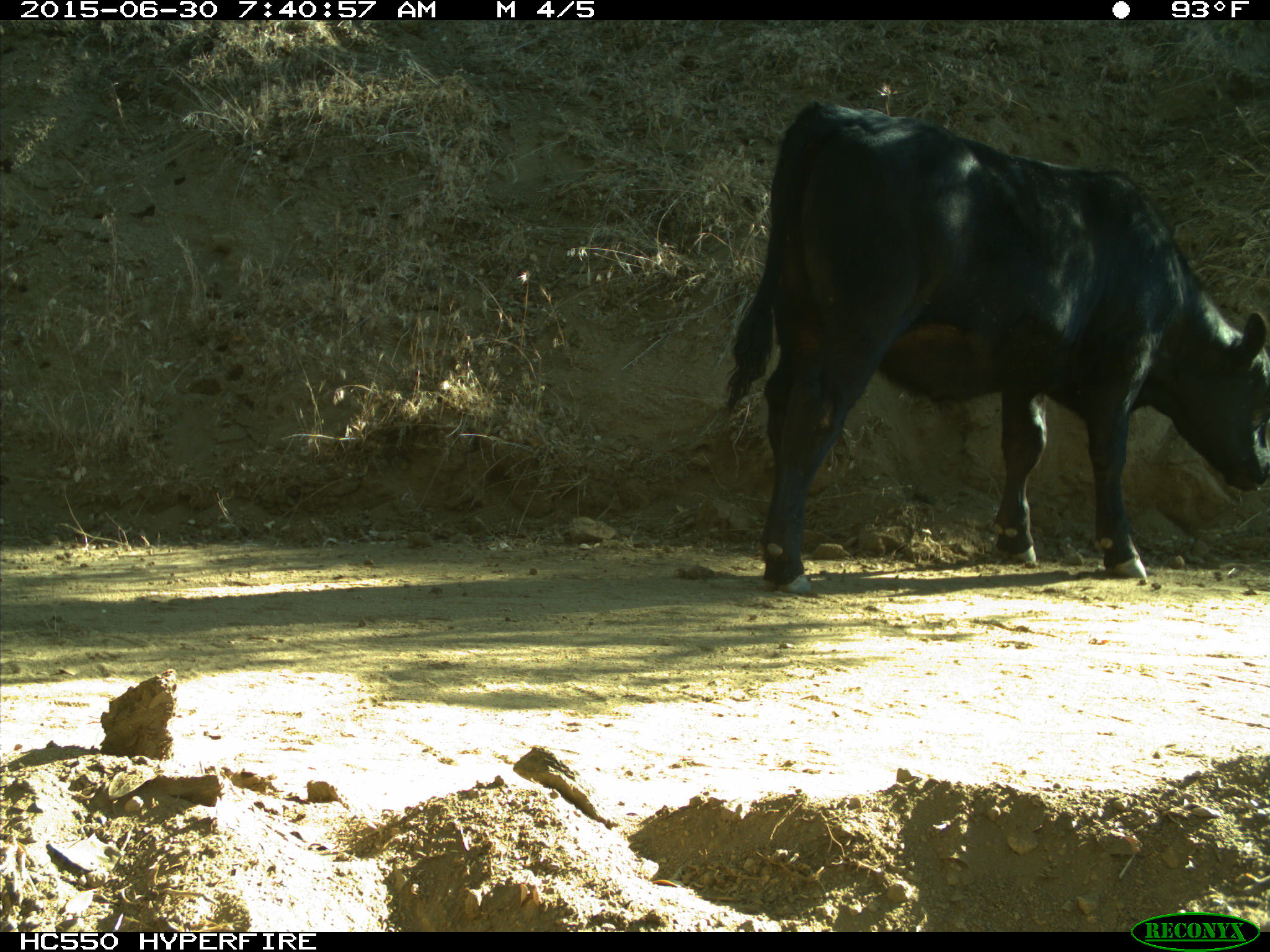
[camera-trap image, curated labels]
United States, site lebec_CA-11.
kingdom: Animalia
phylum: Chordata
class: Mammalia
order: Artiodactyla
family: Bovidae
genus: Bos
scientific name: Bos taurus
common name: domestic cow